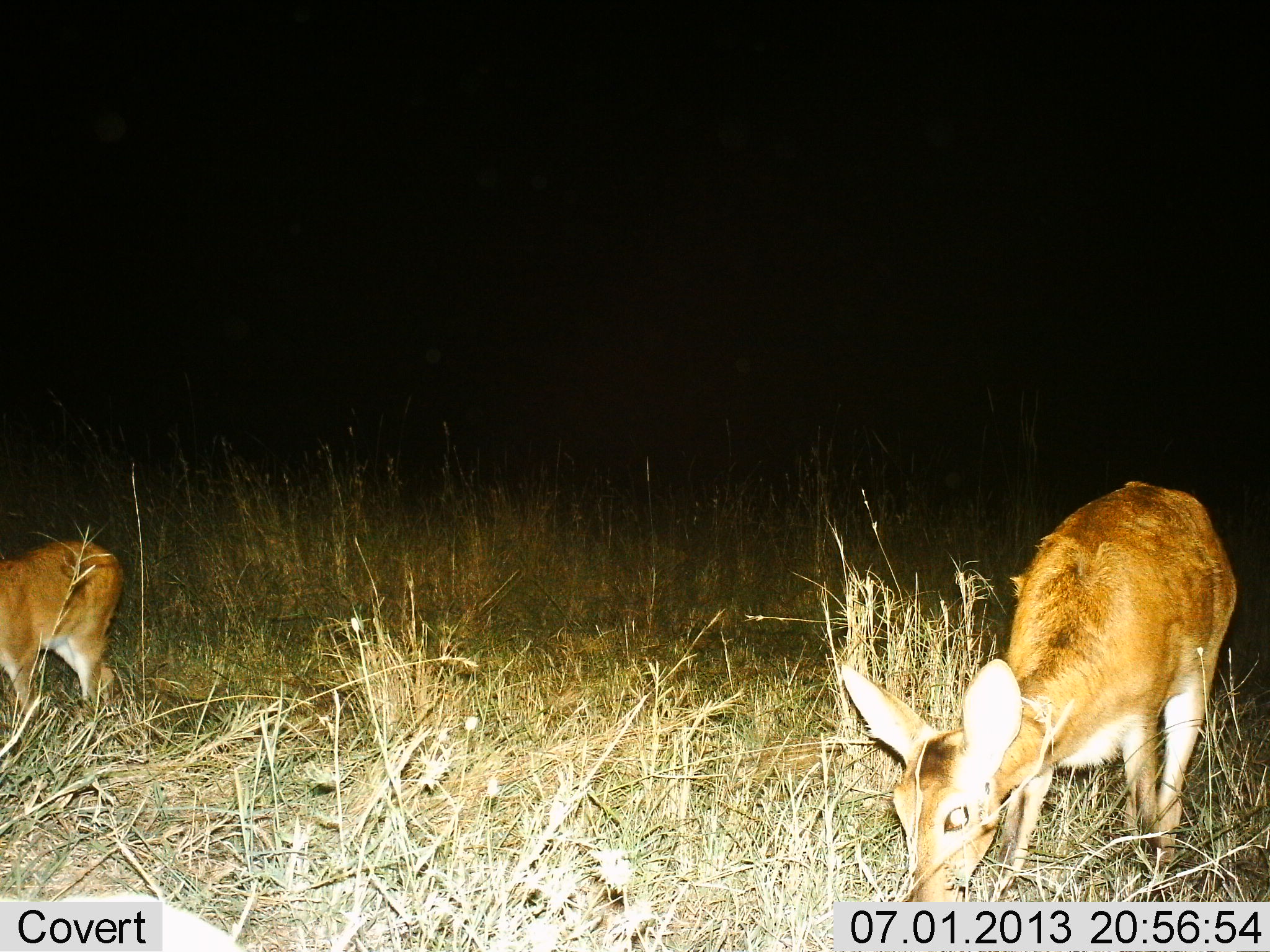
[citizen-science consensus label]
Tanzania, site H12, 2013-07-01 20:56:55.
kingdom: Animalia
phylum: Chordata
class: Mammalia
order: Artiodactyla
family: Bovidae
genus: Redunca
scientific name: Redunca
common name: reedbuck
Reedbuck (Redunca), count 2. Behavior (volunteer vote fractions): standing 20%, resting 0%, moving 0%, interacting 0%. Young present (vote fraction): 30%. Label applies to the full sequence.